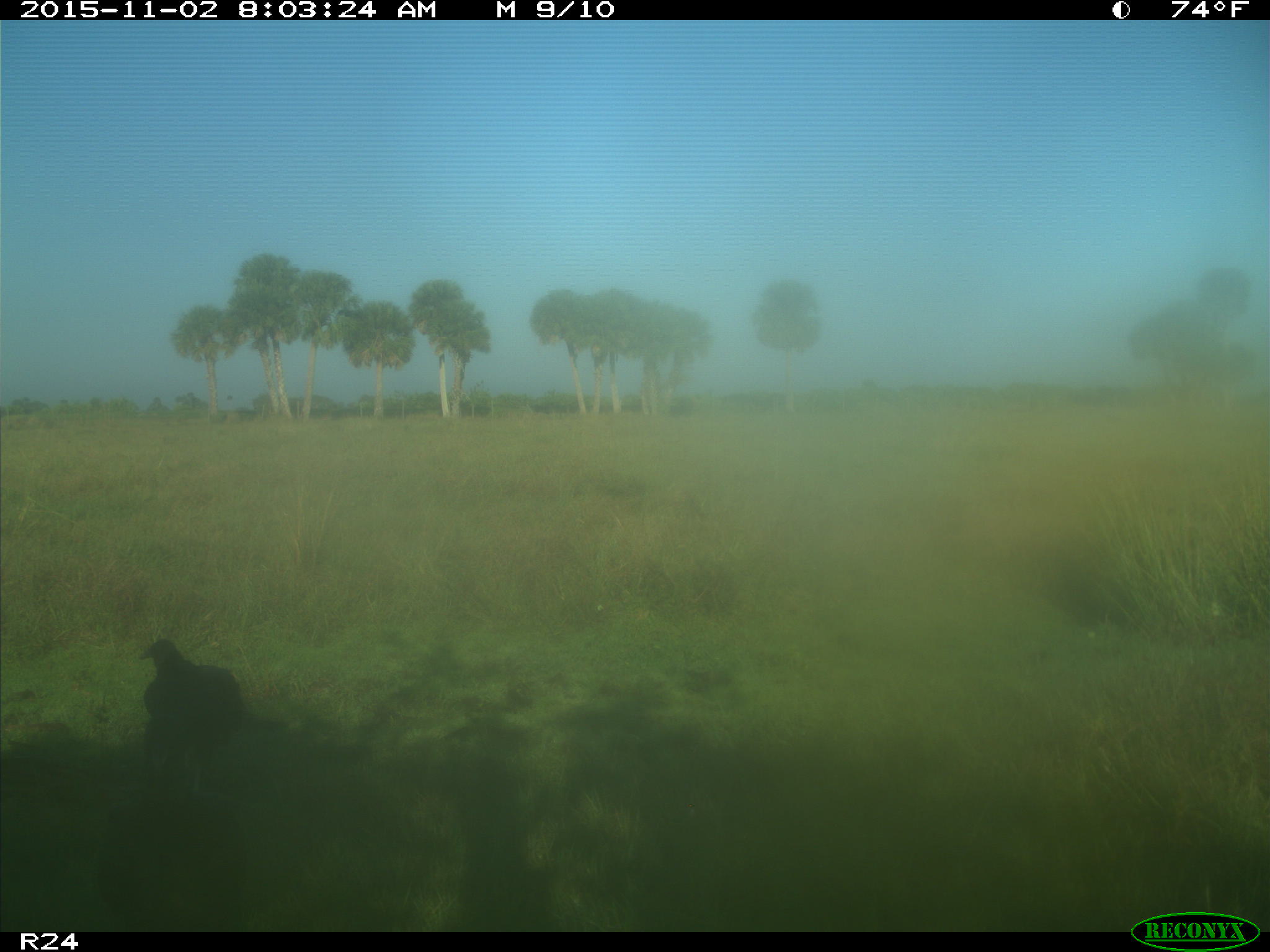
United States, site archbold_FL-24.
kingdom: Animalia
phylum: Chordata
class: Aves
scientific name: Aves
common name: birds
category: unidentified bird